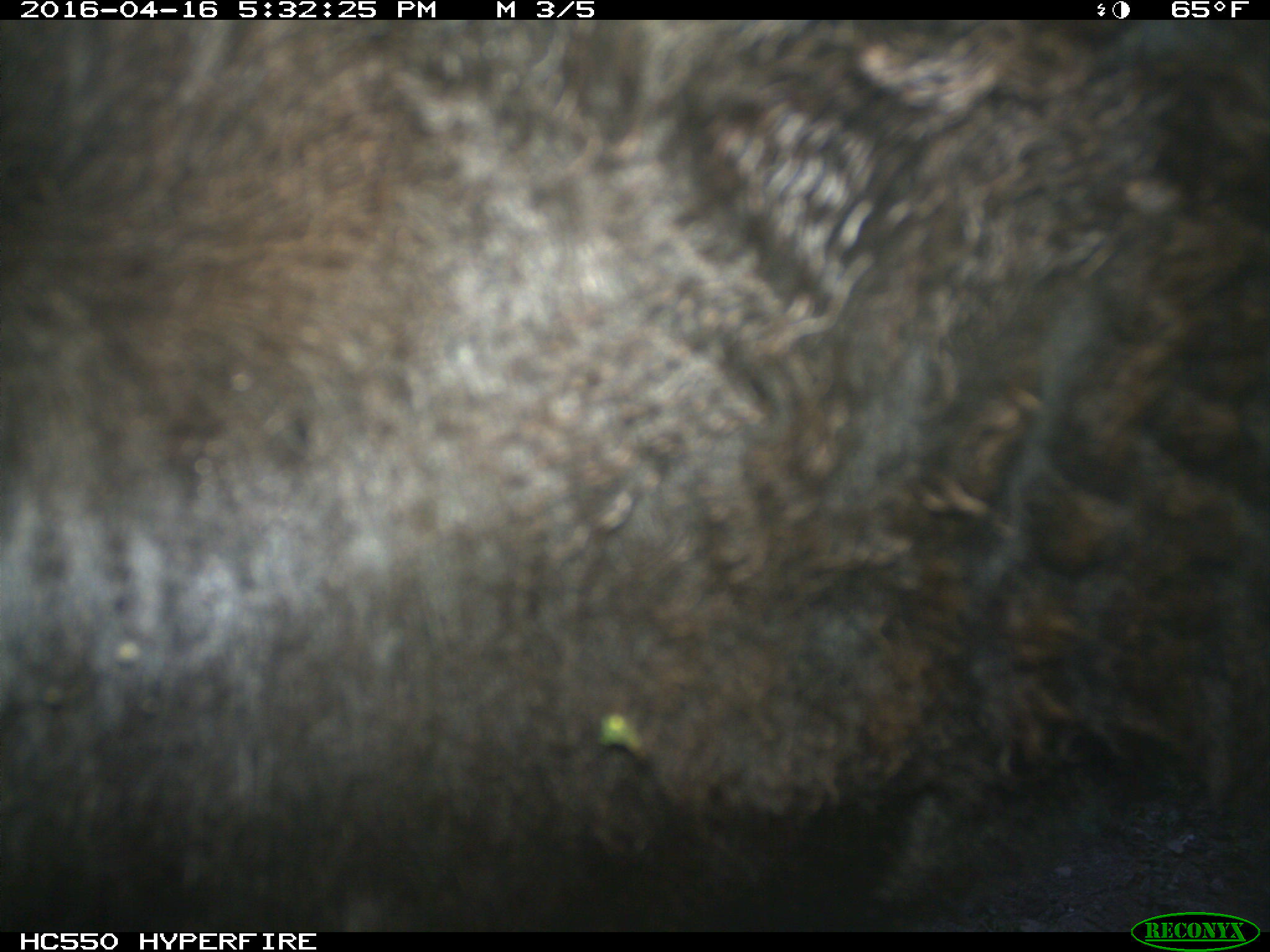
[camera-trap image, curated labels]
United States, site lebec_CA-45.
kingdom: Animalia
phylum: Chordata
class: Mammalia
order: Artiodactyla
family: Bovidae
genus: Bos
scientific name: Bos taurus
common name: domestic cow